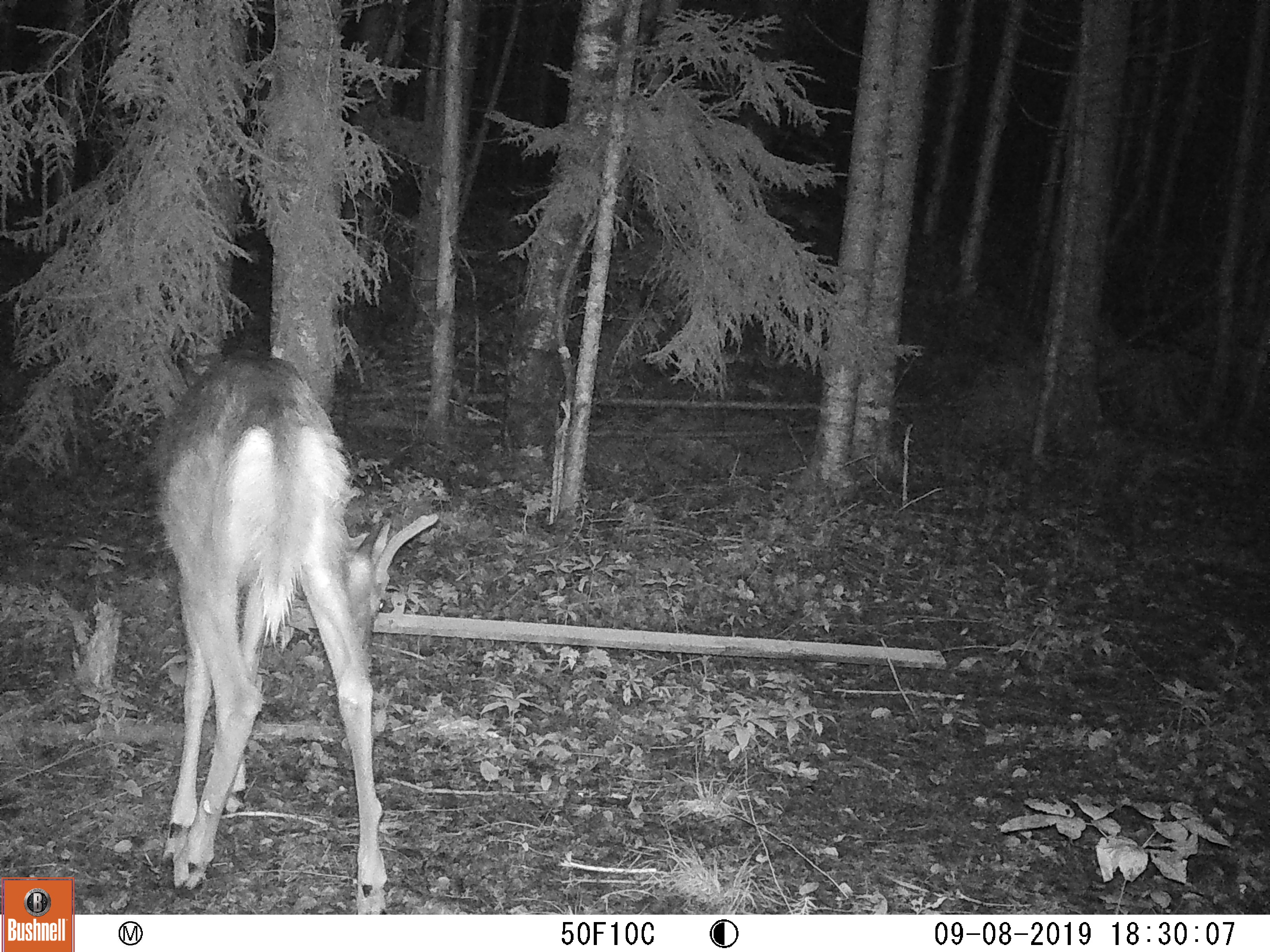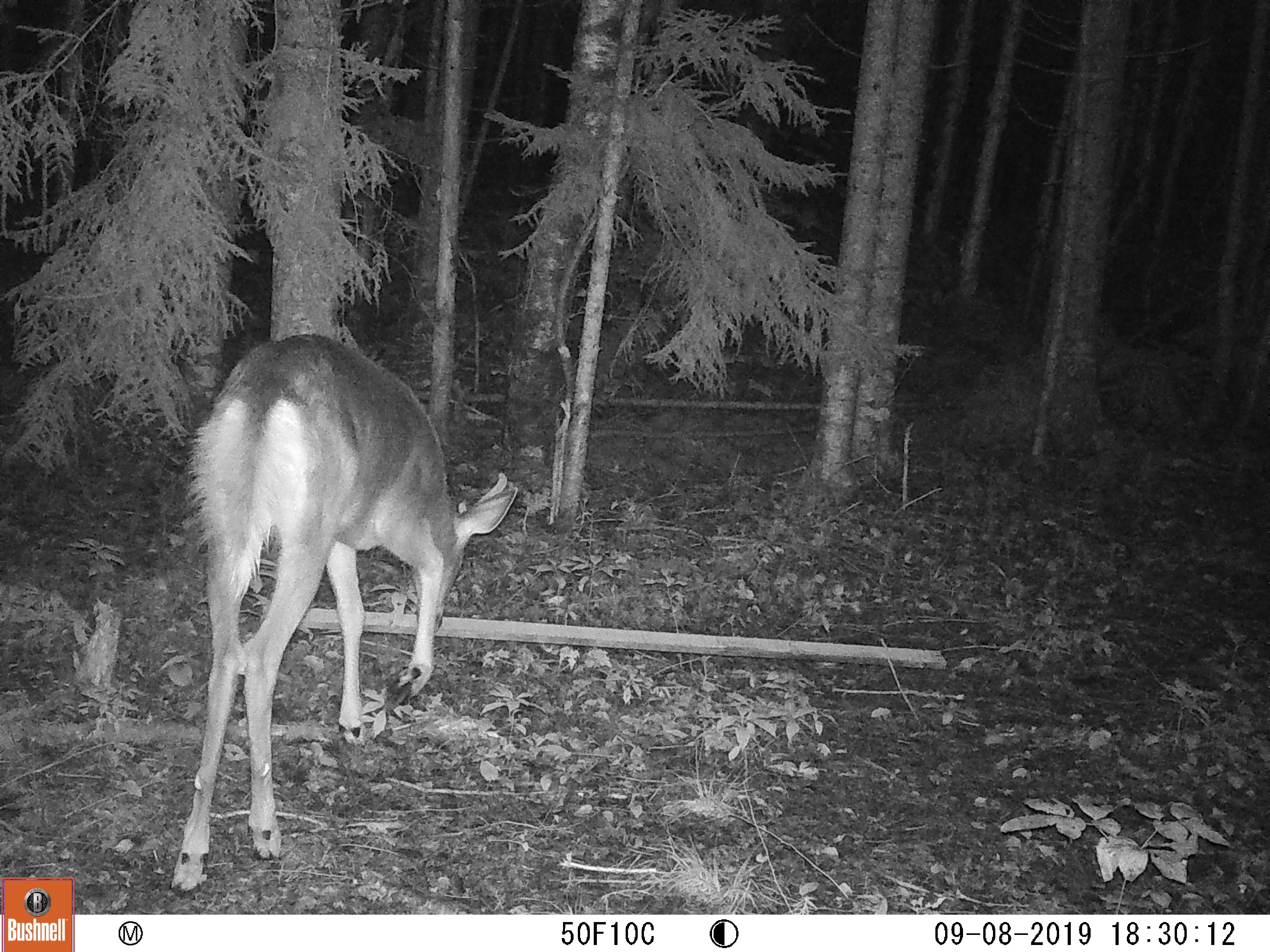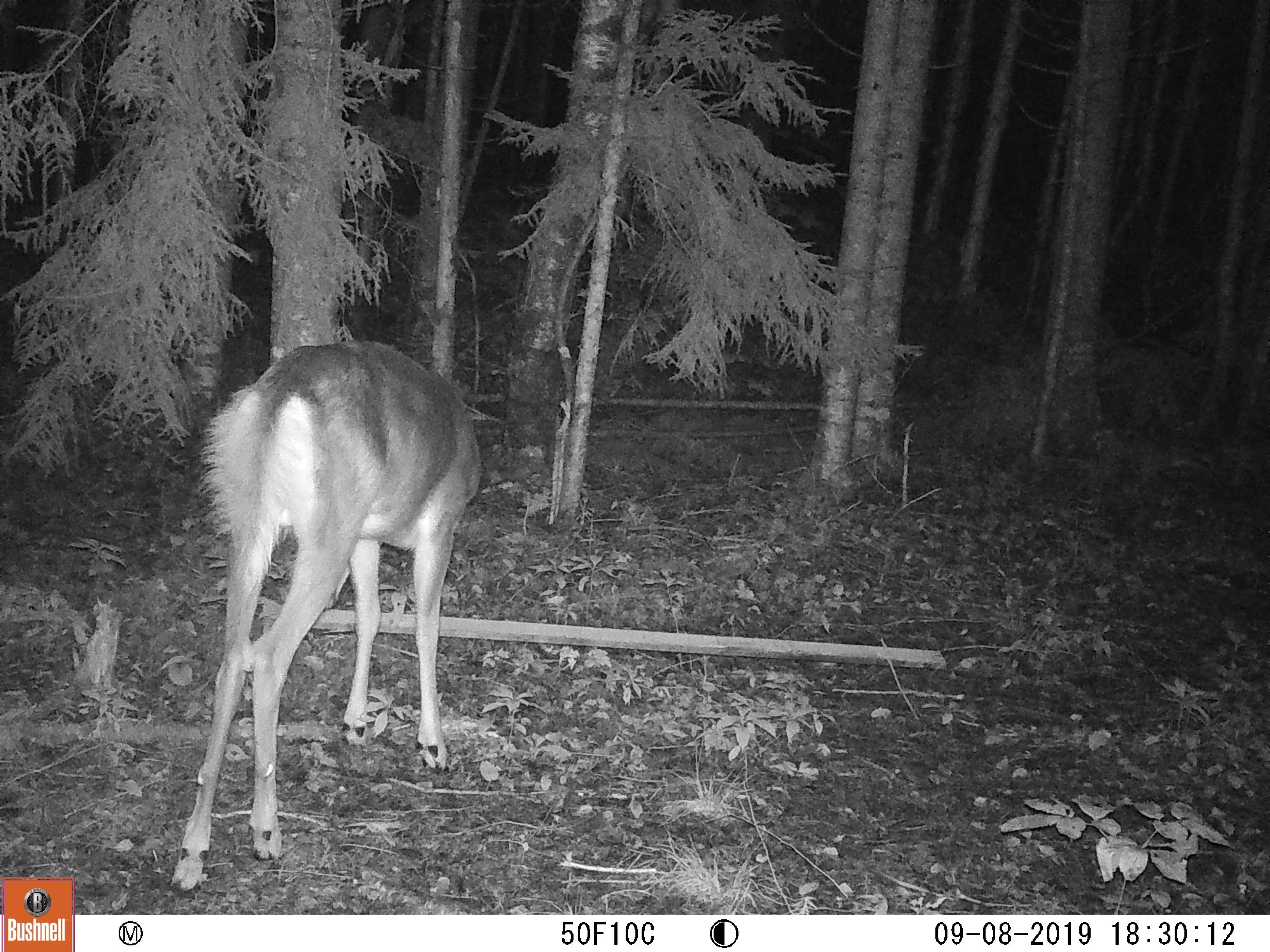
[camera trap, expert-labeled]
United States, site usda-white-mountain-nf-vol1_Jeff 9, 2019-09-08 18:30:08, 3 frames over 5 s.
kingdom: Animalia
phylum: Chordata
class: Mammalia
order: Artiodactyla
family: Cervidae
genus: Odocoileus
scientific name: Odocoileus virginianus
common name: white-tailed deer